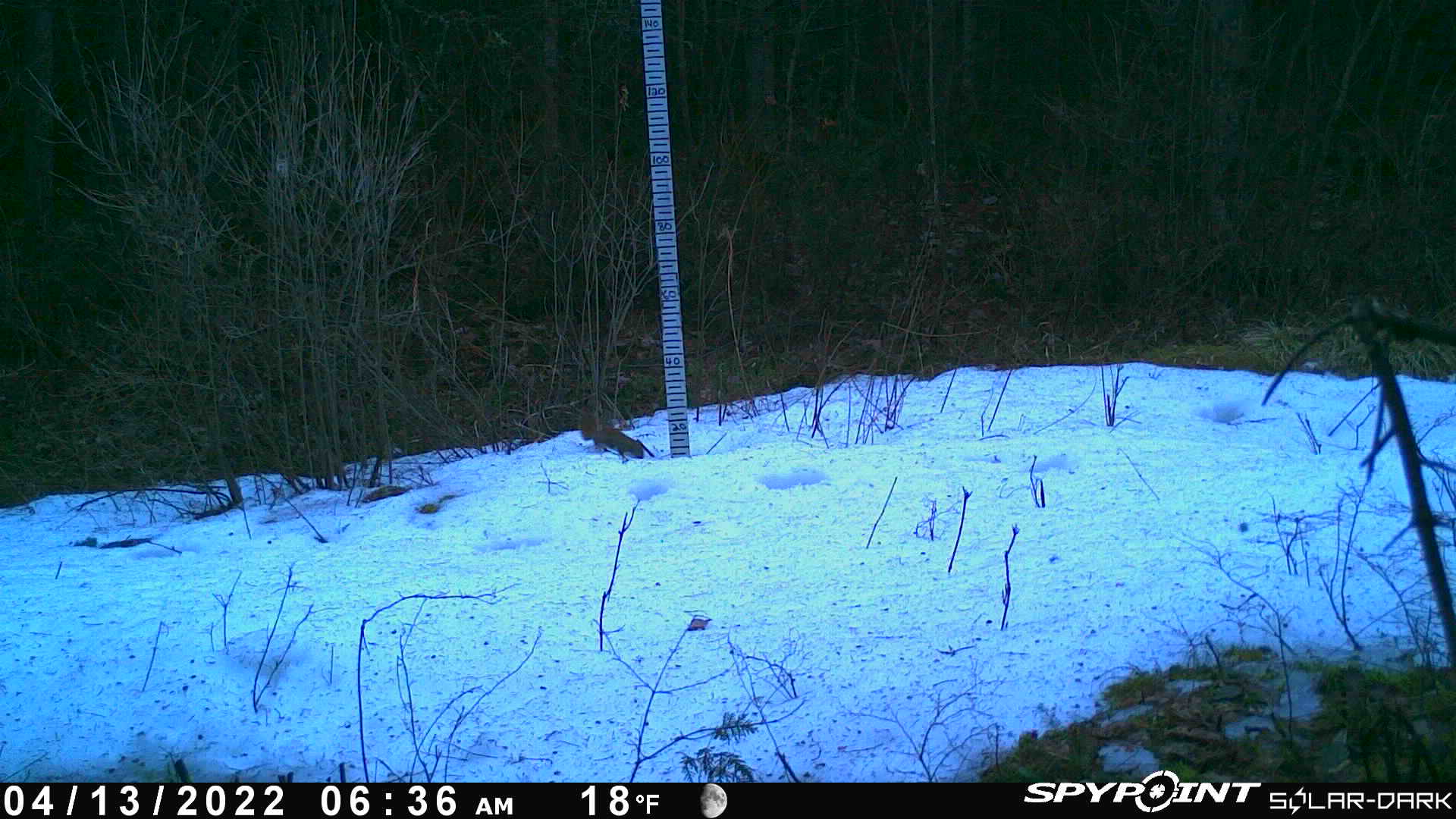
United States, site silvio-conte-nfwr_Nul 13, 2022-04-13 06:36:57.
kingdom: Animalia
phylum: Chordata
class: Mammalia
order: Rodentia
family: Sciuridae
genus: Tamiasciurus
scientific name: Tamiasciurus hudsonicus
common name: red squirrel